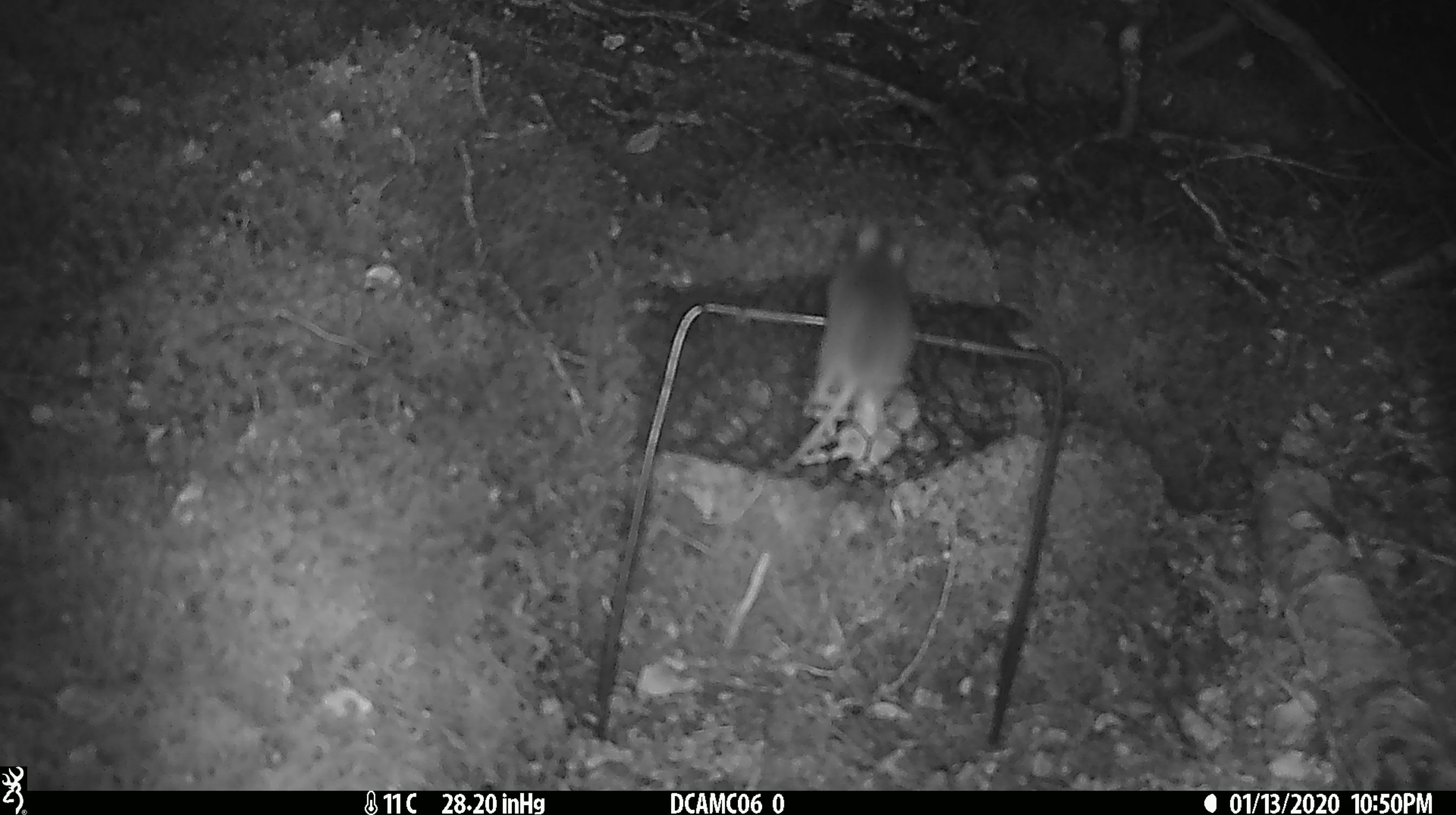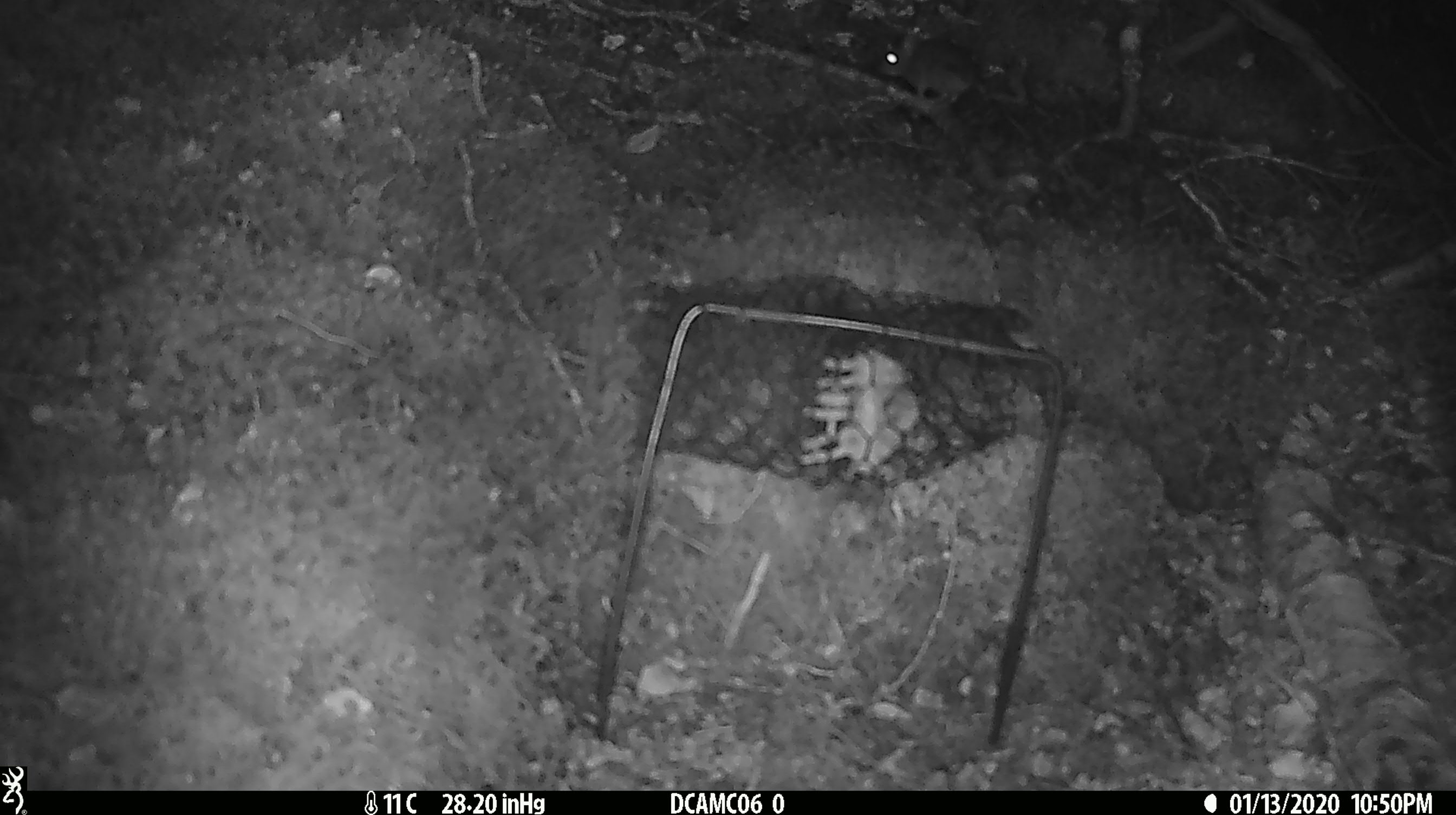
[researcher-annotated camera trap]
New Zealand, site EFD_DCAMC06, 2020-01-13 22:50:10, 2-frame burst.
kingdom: Animalia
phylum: Chordata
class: Mammalia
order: Rodentia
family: Muridae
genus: Mus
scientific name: Mus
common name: mouse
Mouse (Mus).